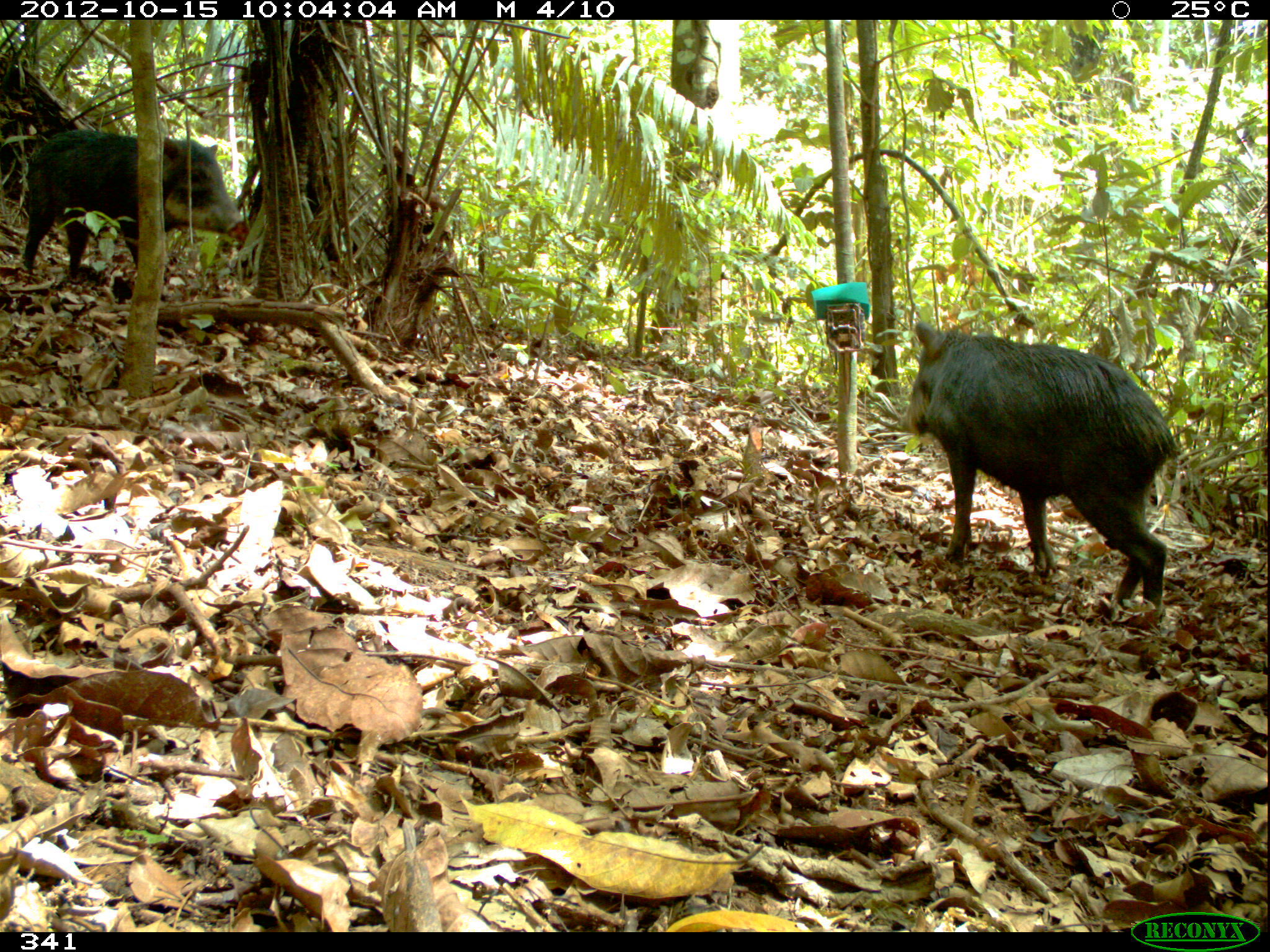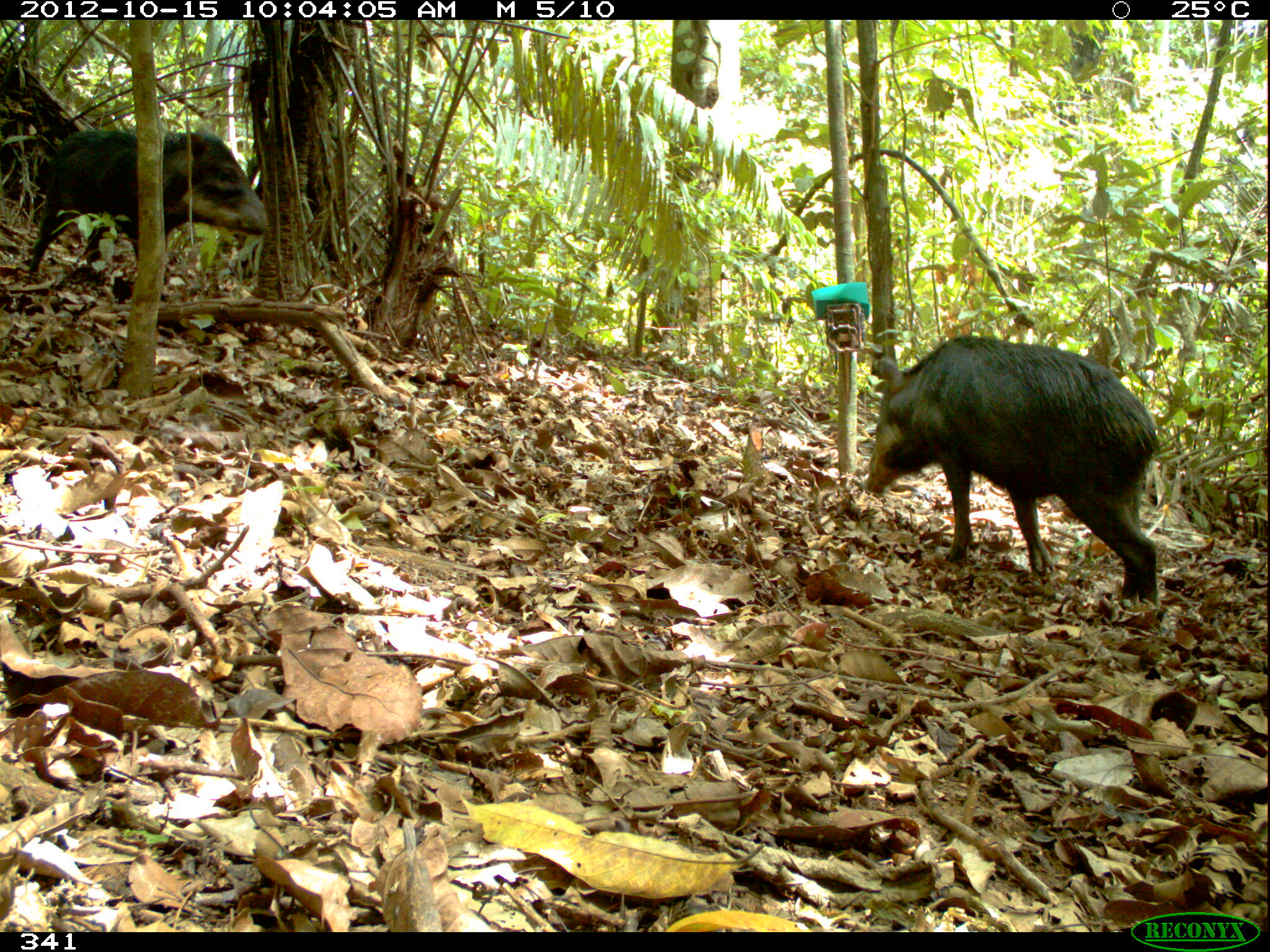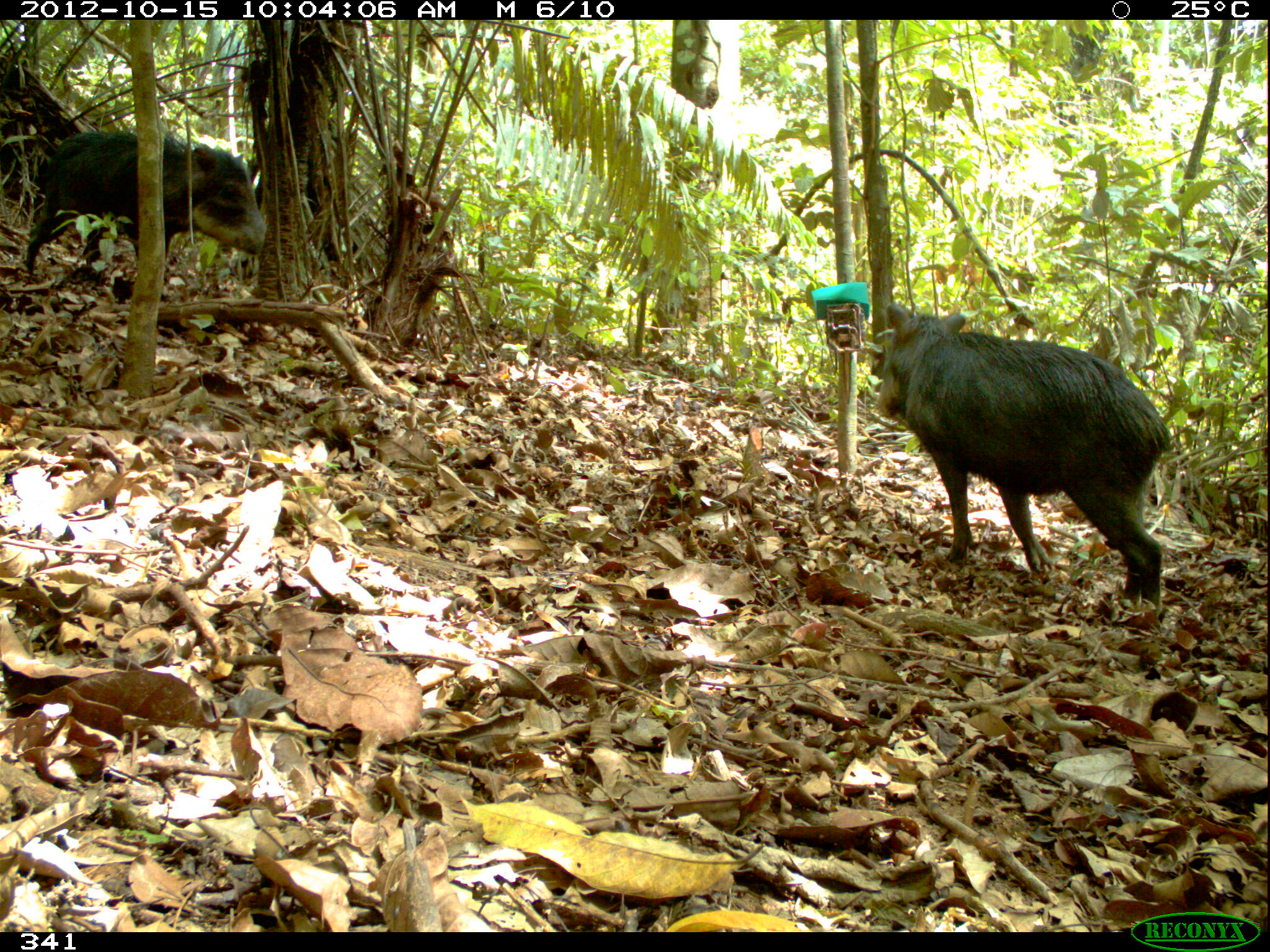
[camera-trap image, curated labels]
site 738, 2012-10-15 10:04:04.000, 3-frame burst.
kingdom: Animalia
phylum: Chordata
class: Mammalia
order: Artiodactyla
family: Tayassuidae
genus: Tayassu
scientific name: Tayassu pecari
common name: white-lipped peccary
Tayassu pecari (white-lipped peccary).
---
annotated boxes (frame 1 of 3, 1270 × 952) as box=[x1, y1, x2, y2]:
tayassu pecari: box=[904, 318, 1177, 617]; box=[20, 129, 247, 279]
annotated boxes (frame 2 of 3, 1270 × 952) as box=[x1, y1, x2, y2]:
tayassu pecari: box=[859, 335, 1162, 610]; box=[26, 129, 269, 280]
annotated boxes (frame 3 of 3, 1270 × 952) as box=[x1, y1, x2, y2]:
tayassu pecari: box=[875, 302, 1172, 614]; box=[22, 130, 265, 274]